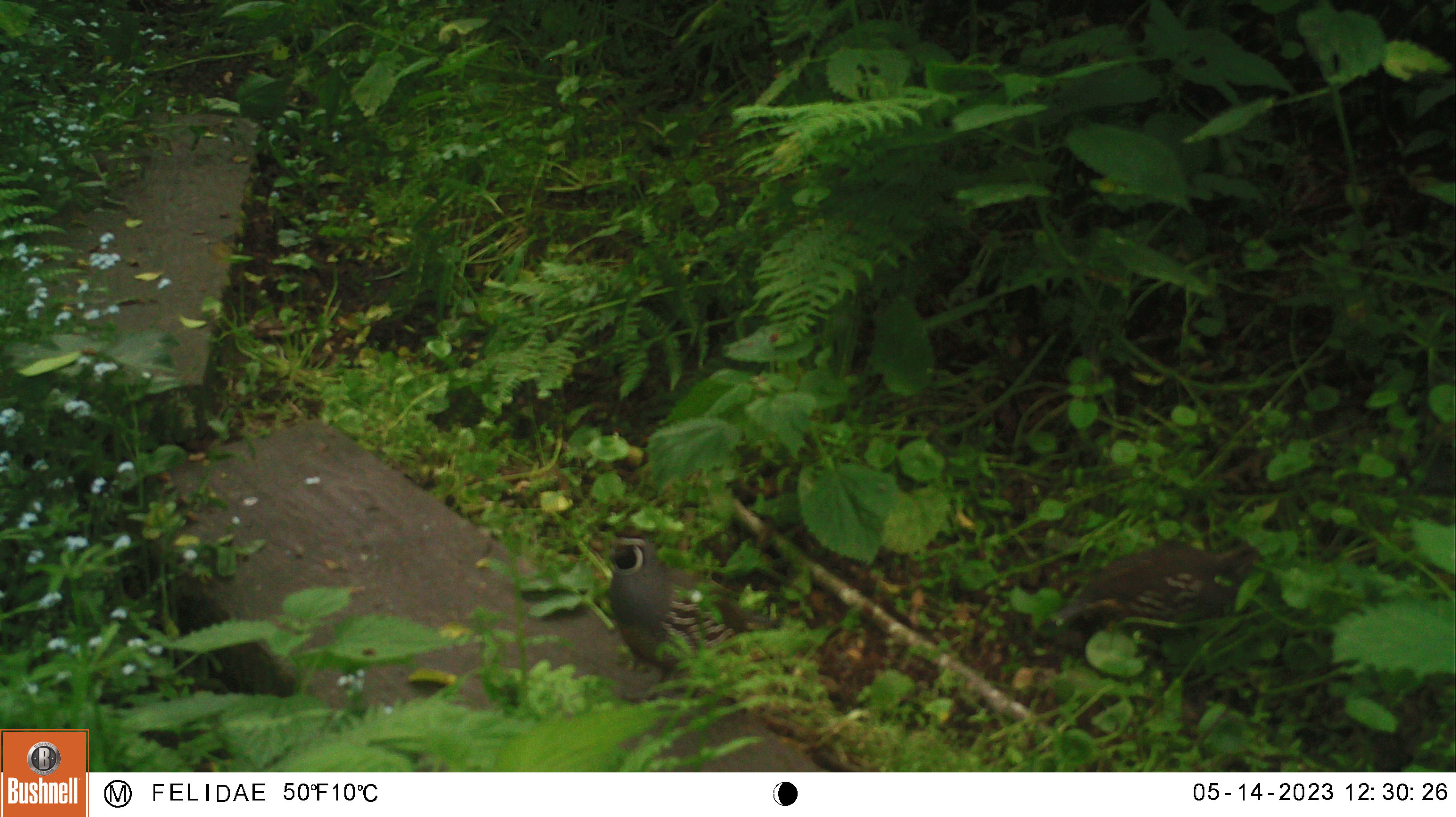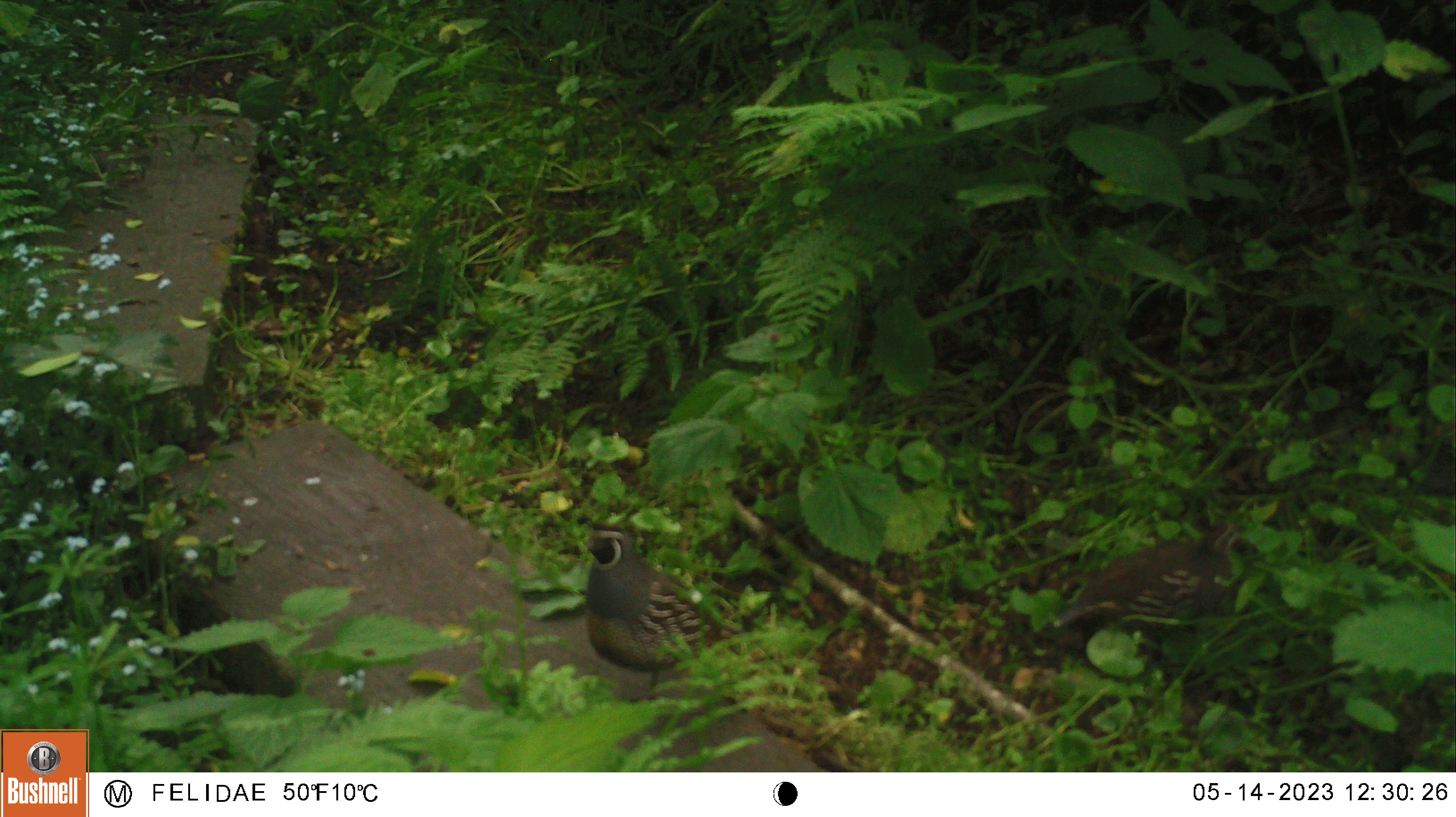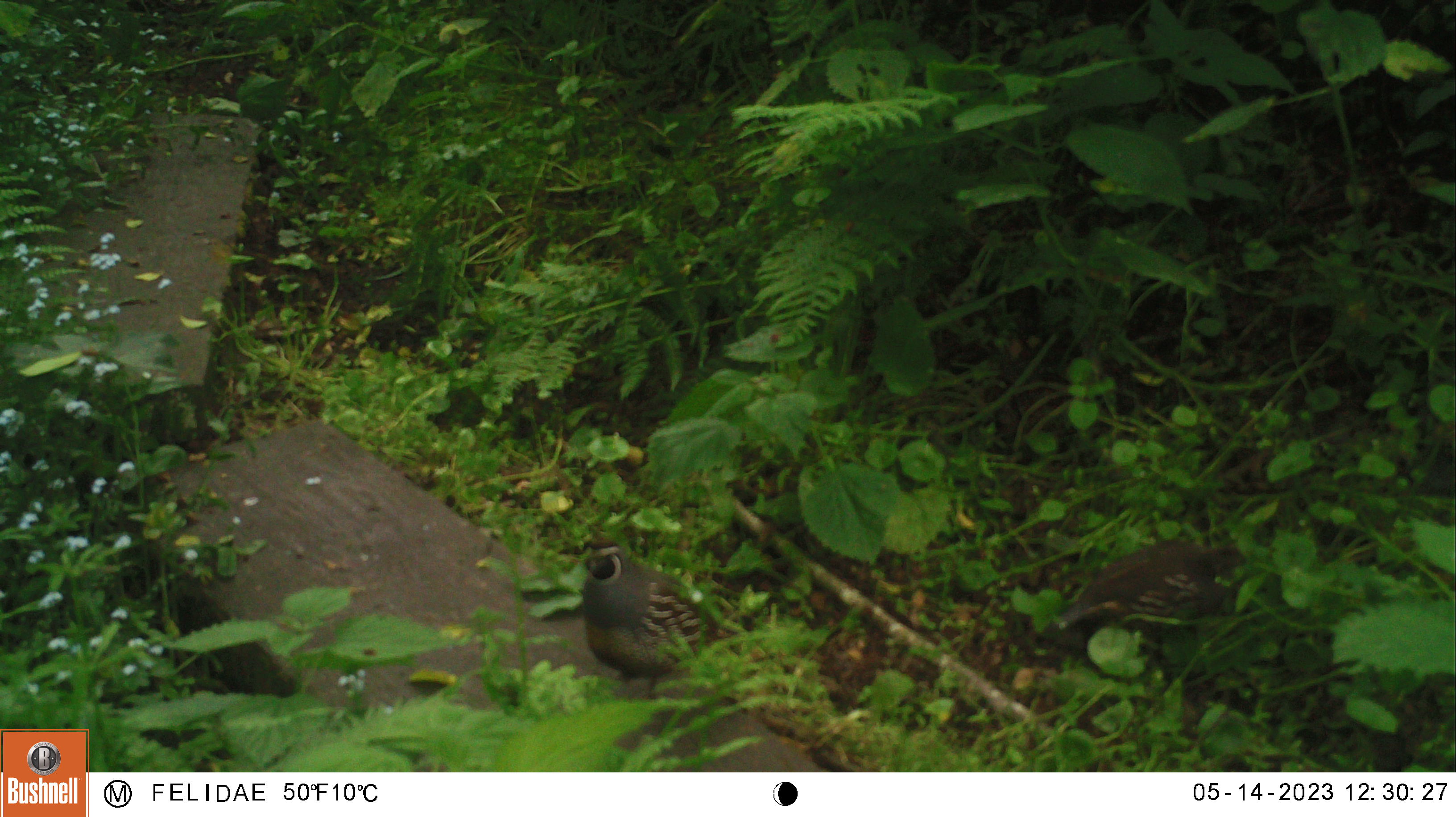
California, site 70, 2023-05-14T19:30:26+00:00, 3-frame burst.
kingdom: Animalia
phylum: Chordata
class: Aves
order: Galliformes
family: Odontophoridae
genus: Callipepla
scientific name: Callipepla californica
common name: california quail